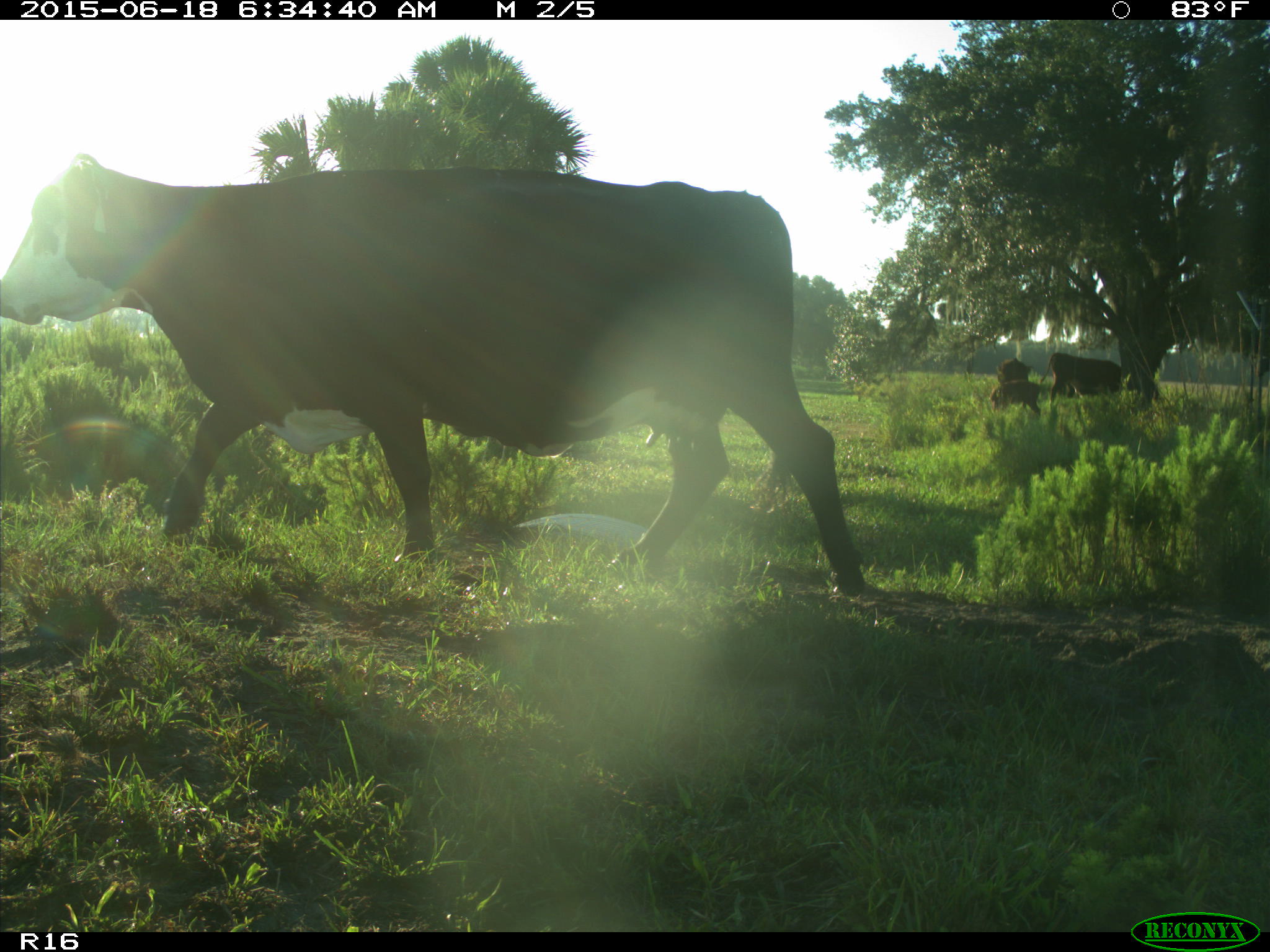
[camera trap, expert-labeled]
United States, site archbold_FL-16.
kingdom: Animalia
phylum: Chordata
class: Mammalia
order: Artiodactyla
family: Bovidae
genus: Bos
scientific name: Bos taurus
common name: domestic cow